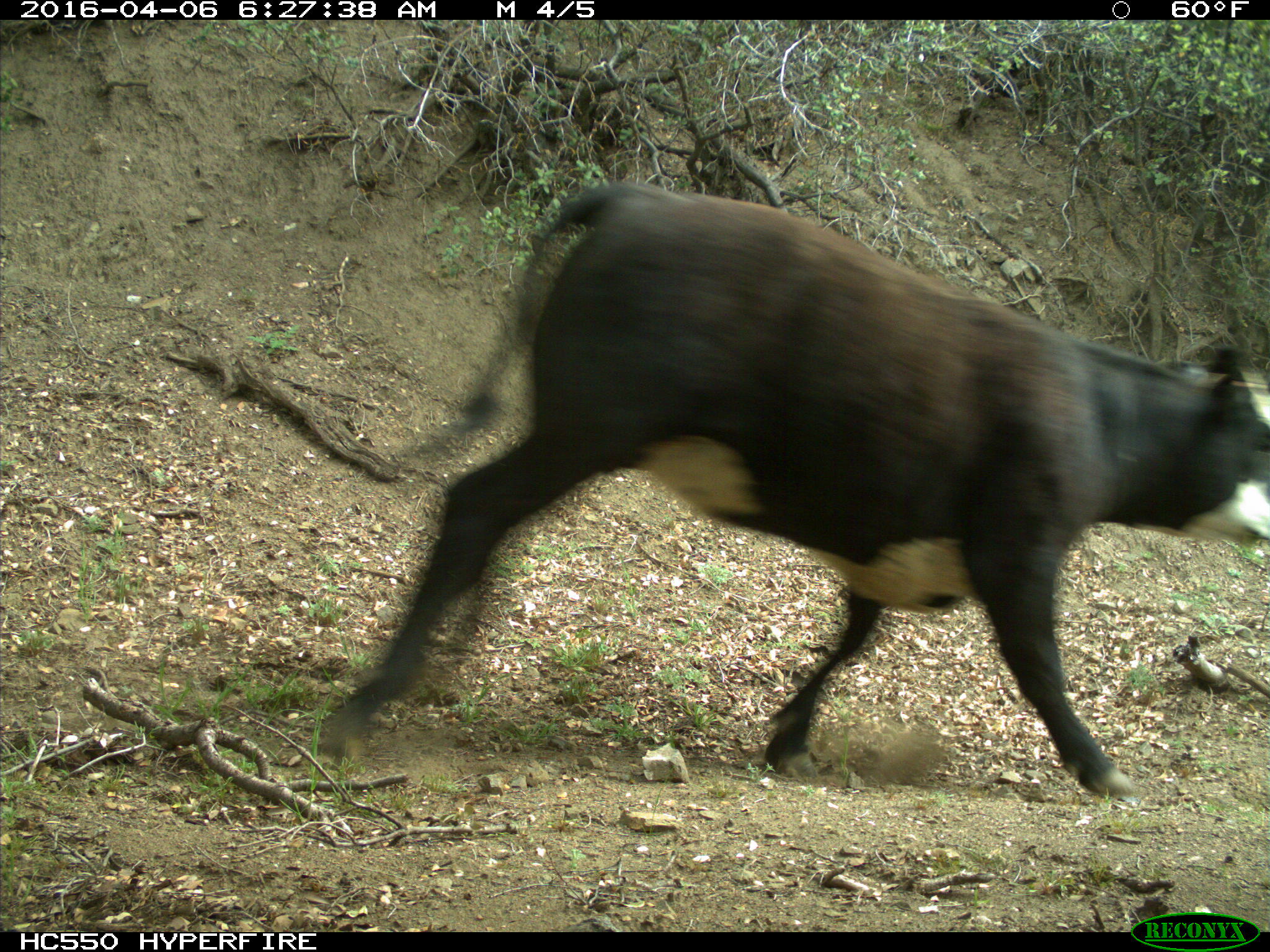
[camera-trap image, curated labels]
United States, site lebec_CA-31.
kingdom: Animalia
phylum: Chordata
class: Mammalia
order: Artiodactyla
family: Bovidae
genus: Bos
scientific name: Bos taurus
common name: domestic cow